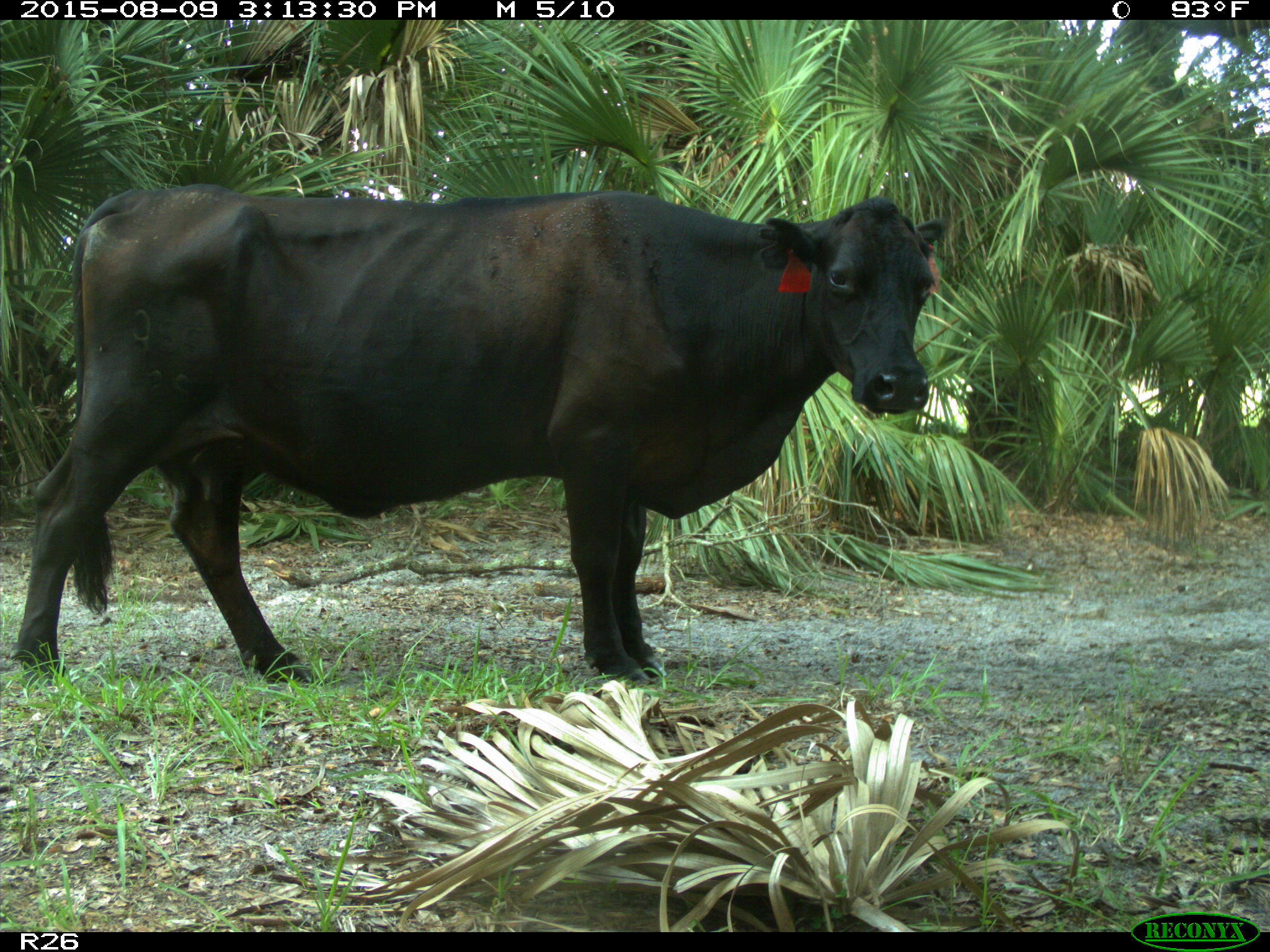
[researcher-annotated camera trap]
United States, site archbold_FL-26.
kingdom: Animalia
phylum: Chordata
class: Mammalia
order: Artiodactyla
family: Bovidae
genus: Bos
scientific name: Bos taurus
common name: domestic cow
Bos taurus (domestic cow).